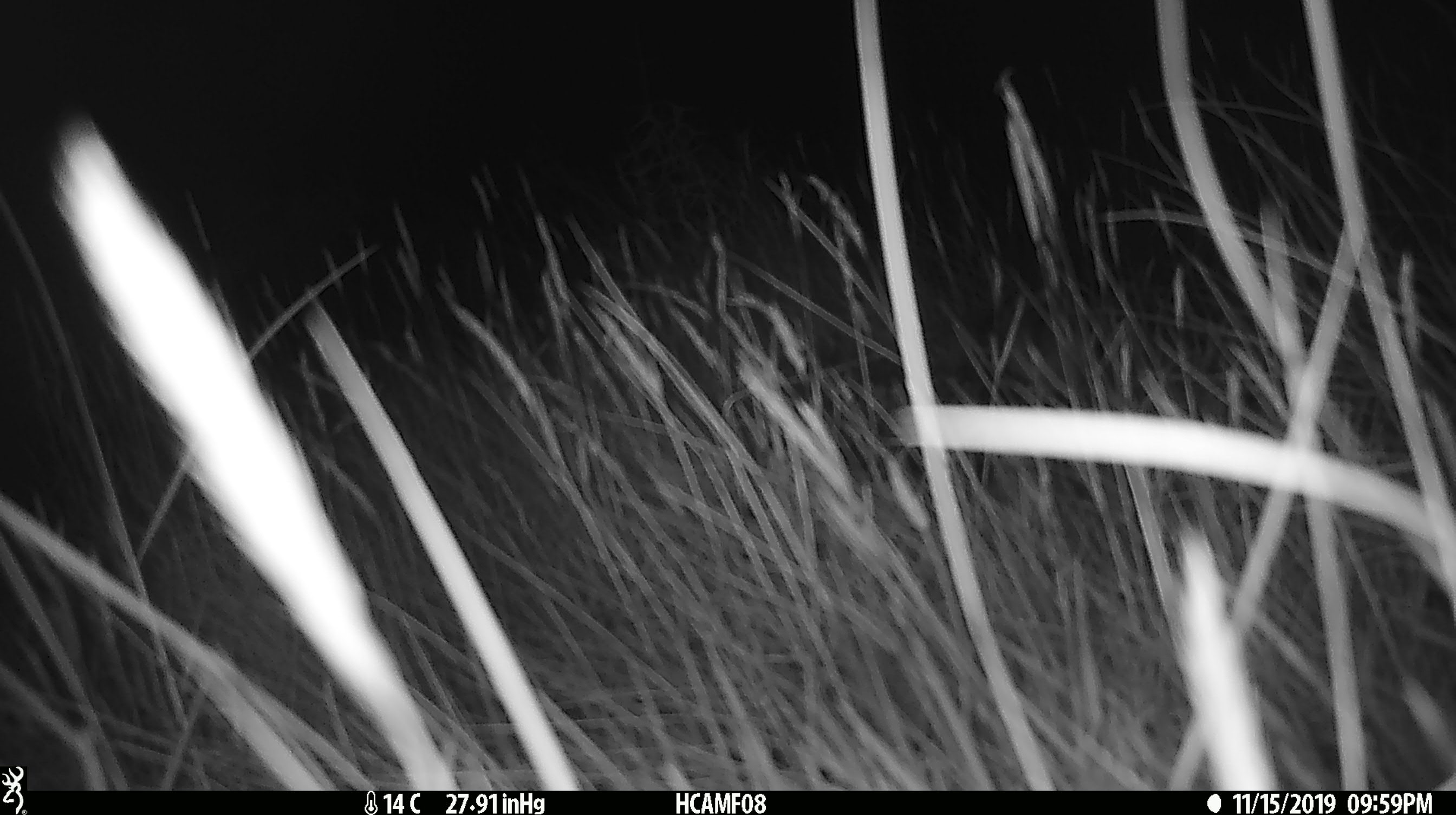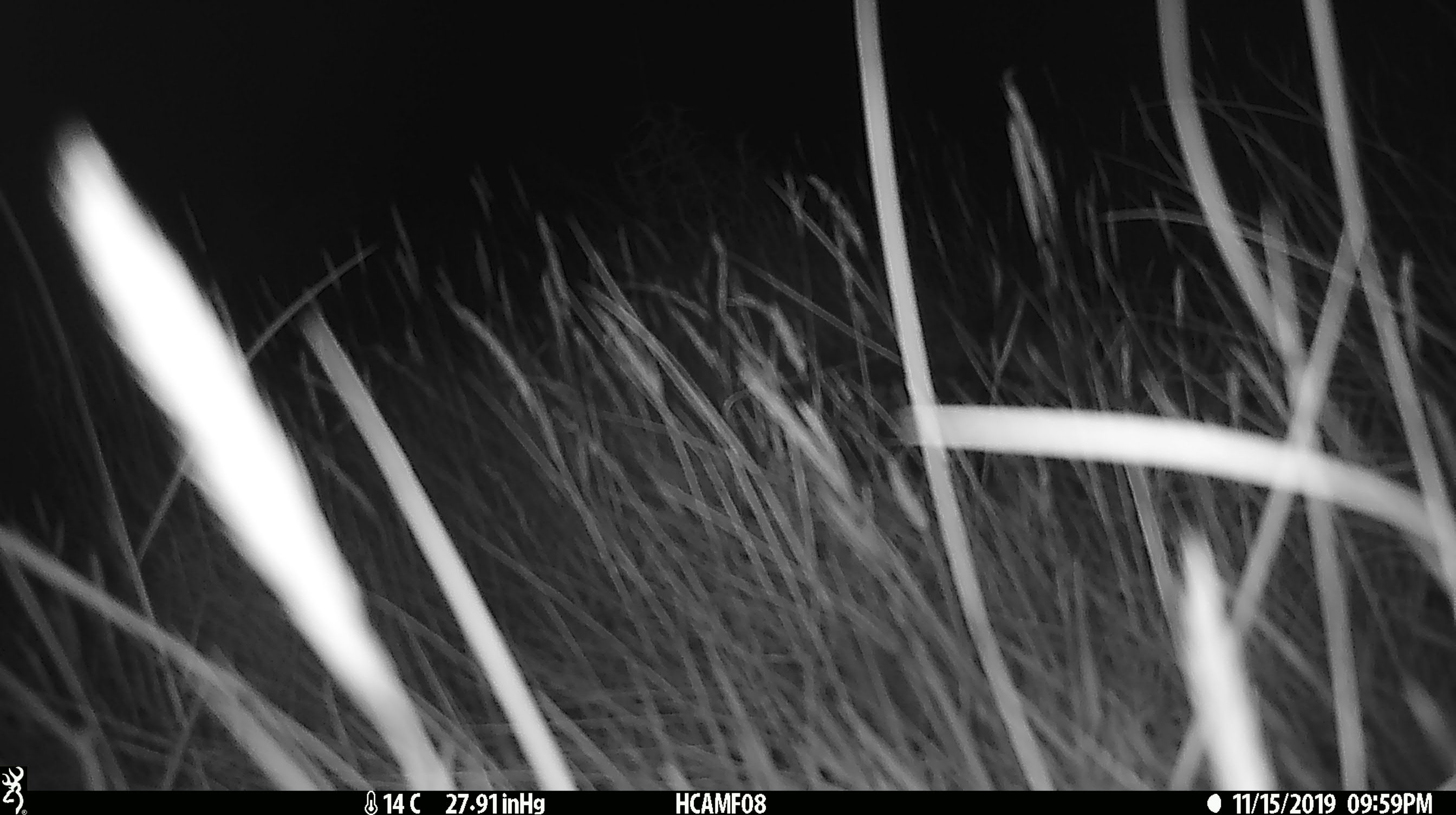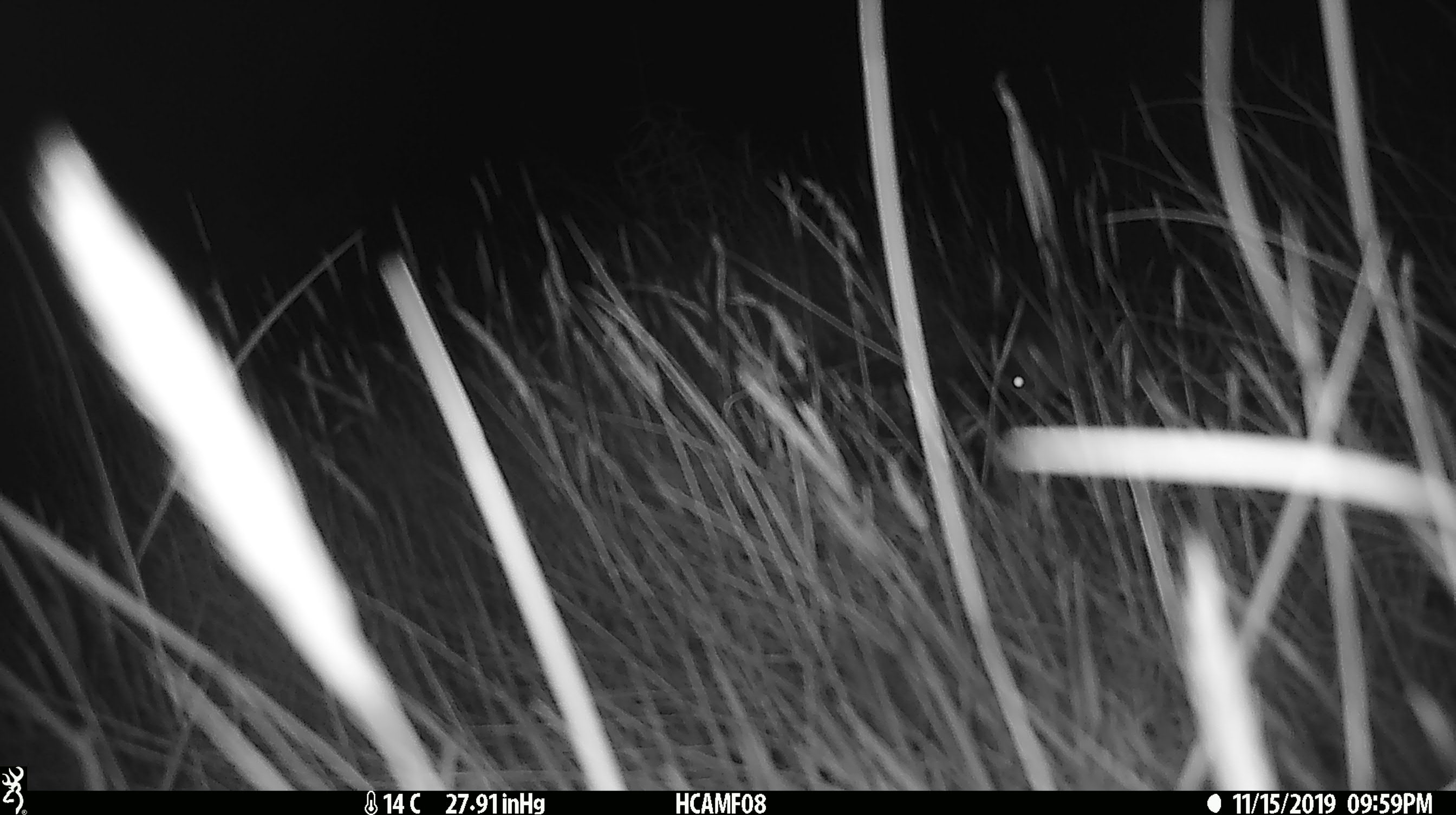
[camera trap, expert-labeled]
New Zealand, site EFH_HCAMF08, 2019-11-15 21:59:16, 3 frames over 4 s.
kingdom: Animalia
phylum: Chordata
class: Mammalia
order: Rodentia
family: Muridae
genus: Mus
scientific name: Mus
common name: mouse